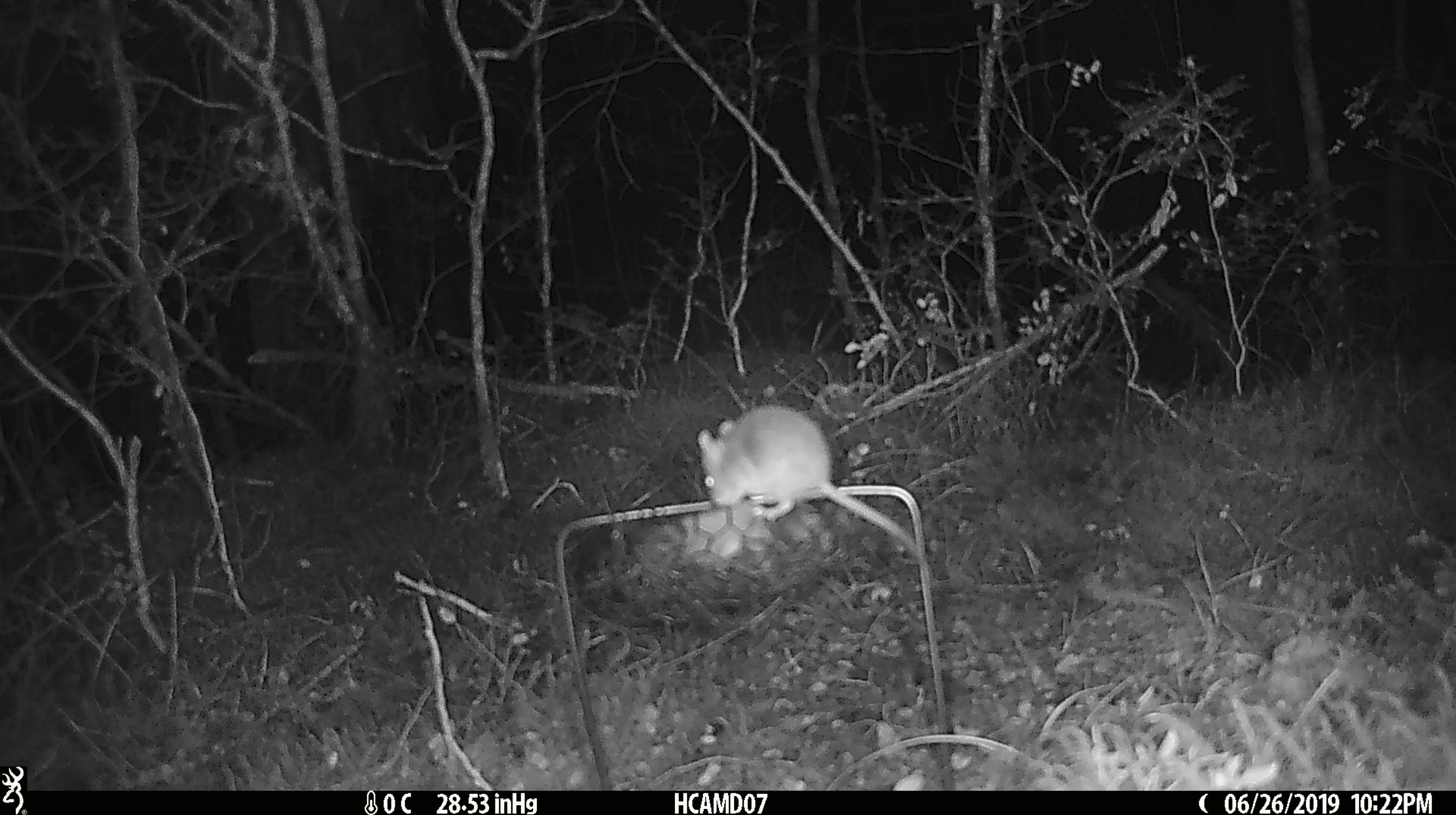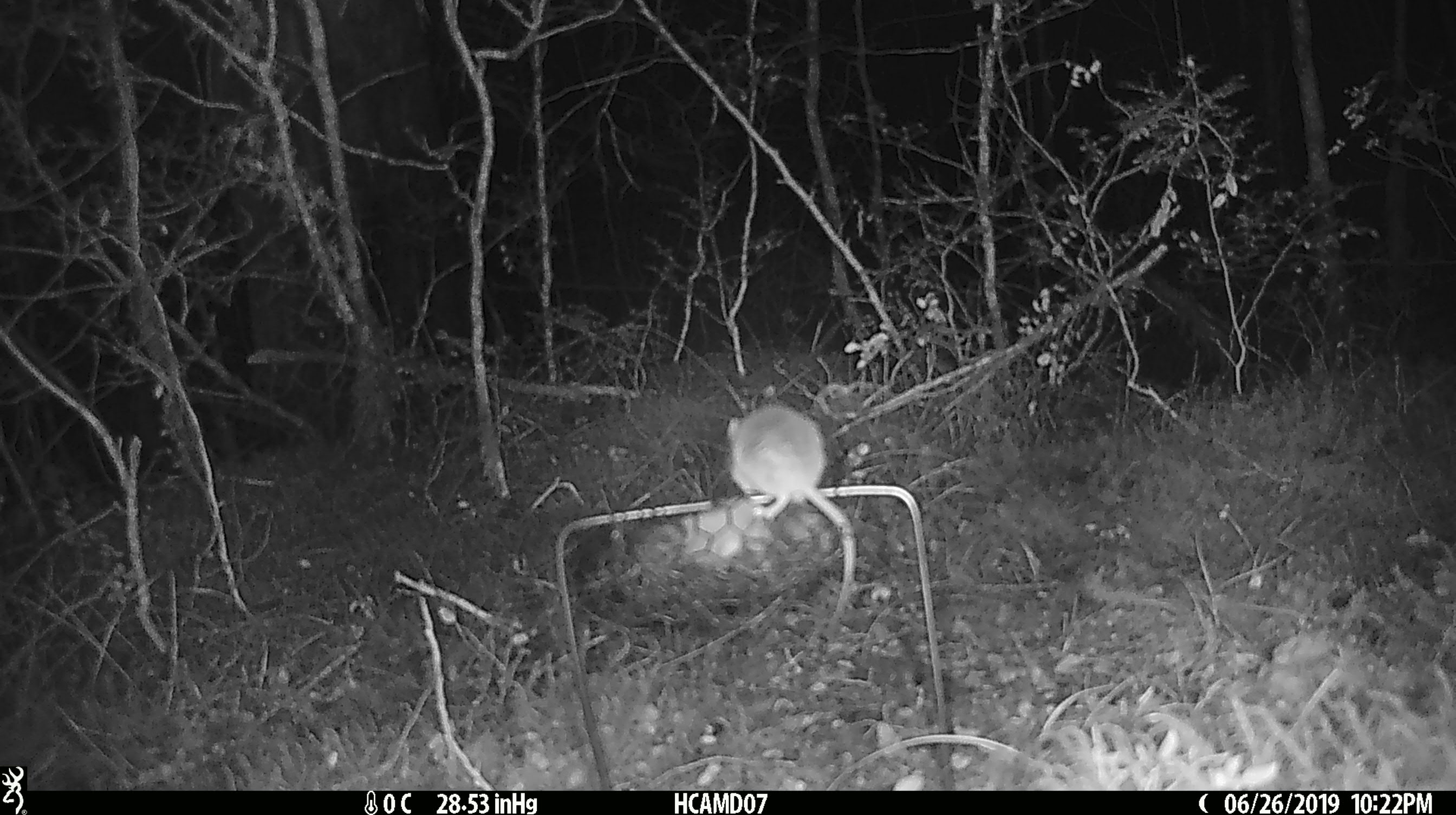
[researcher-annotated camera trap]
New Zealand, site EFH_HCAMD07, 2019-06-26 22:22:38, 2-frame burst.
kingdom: Animalia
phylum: Chordata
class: Mammalia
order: Rodentia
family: Muridae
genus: Mus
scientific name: Mus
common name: mouse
Mouse (Mus).